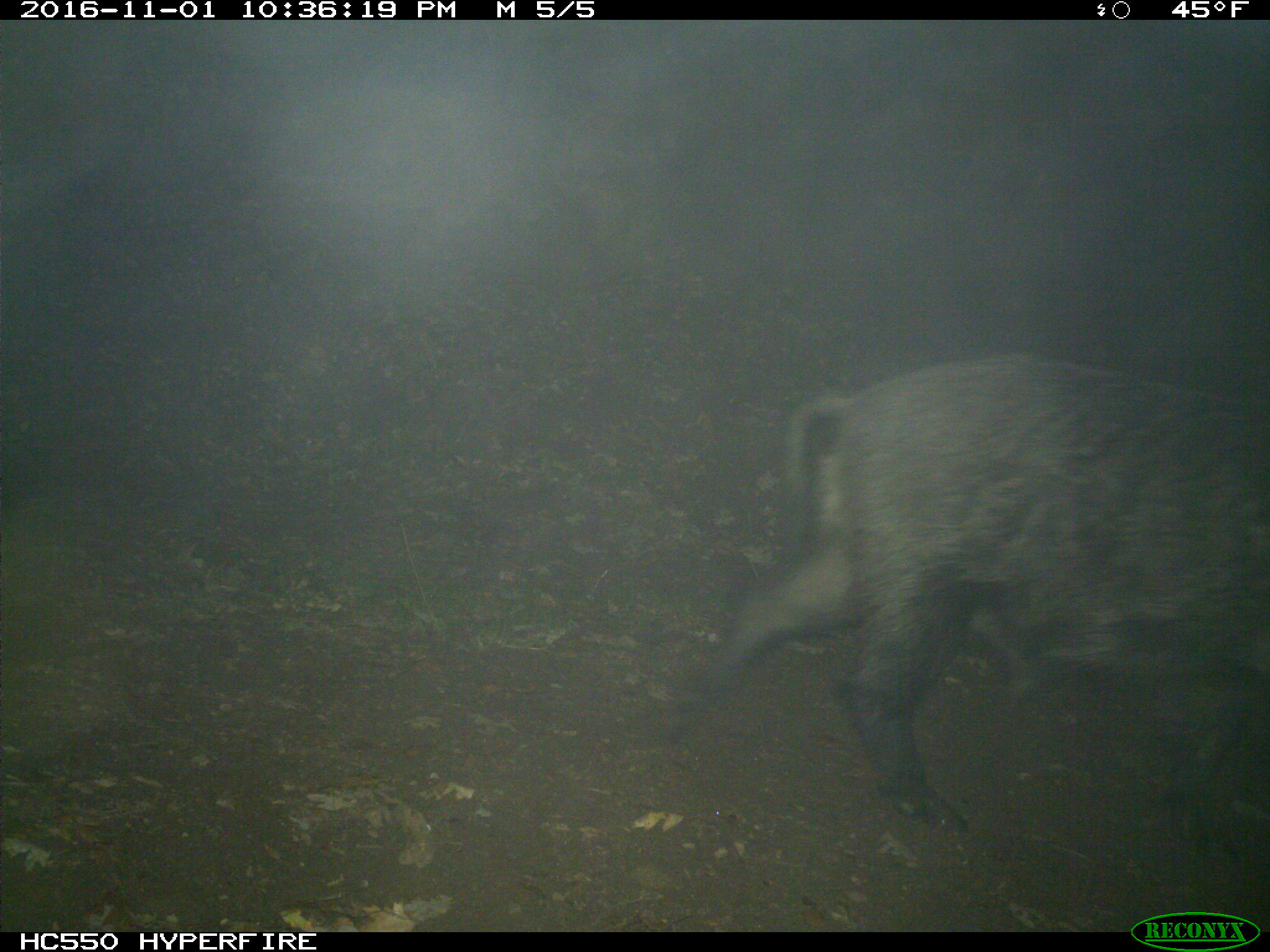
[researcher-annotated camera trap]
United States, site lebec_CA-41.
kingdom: Animalia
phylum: Chordata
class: Mammalia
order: Artiodactyla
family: Suidae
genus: Sus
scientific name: Sus scrofa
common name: wild boar